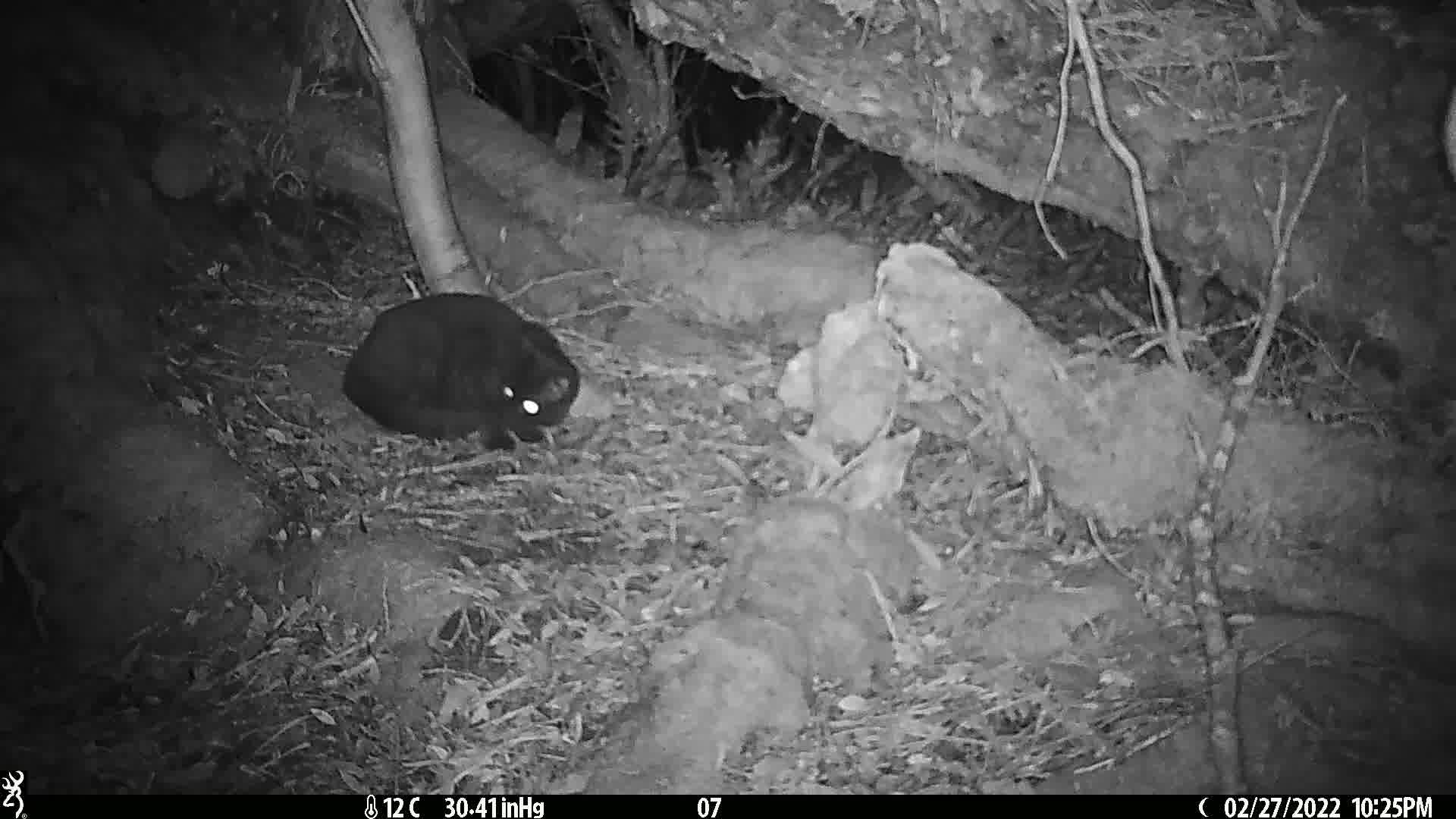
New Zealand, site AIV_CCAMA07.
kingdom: Animalia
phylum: Chordata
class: Mammalia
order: Carnivora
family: Felidae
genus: Felis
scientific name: Felis catus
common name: domestic cat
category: cat